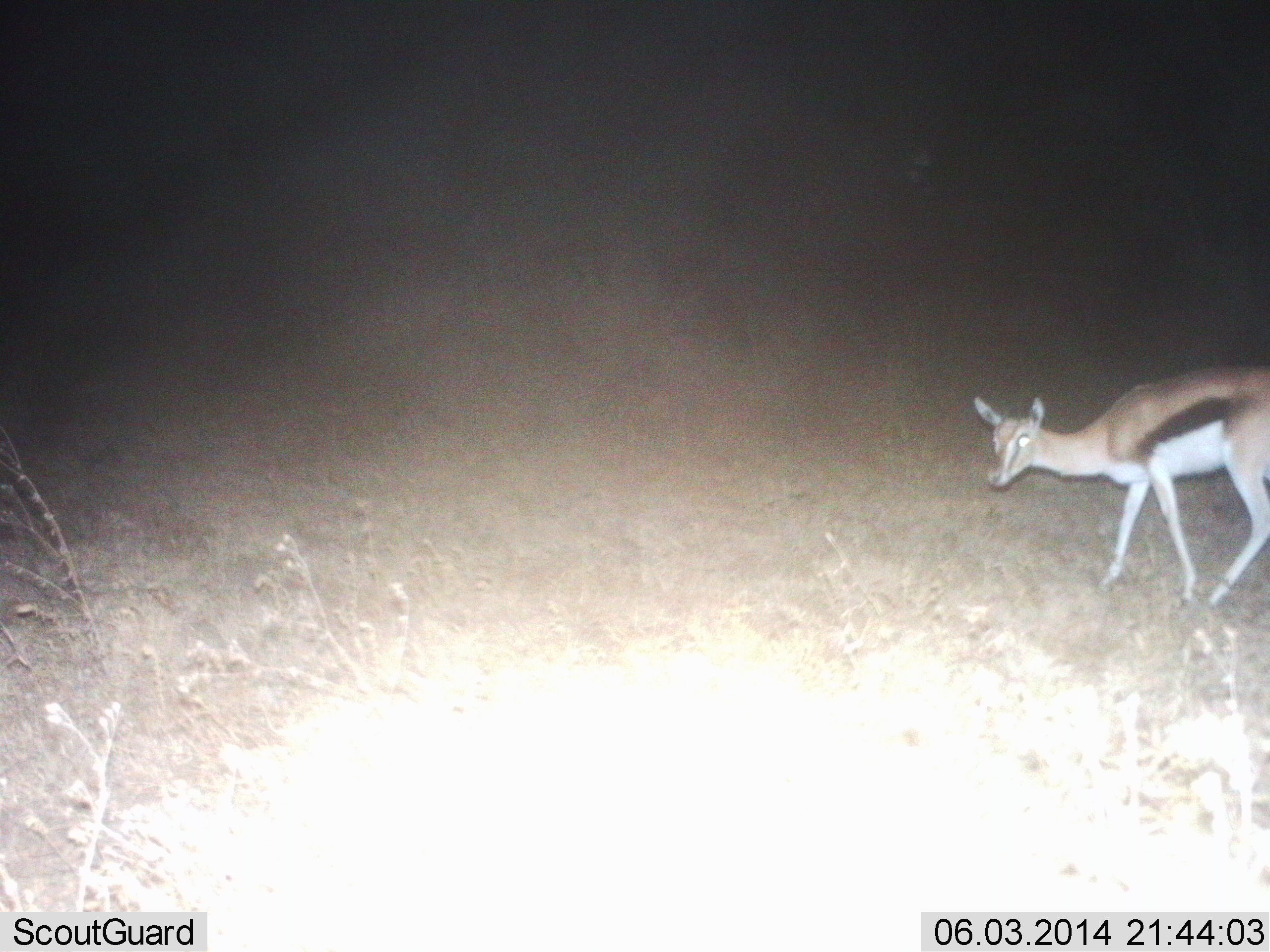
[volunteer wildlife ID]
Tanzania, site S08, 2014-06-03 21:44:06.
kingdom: Animalia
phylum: Chordata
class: Mammalia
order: Artiodactyla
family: Bovidae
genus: Eudorcas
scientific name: Eudorcas thomsonii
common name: thomson's gazelle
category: gazellethomsons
Gazellethomsons (thomson's gazelle) (Eudorcas thomsonii), count 1. Behavior (volunteer vote fractions): standing 50%, resting 0%, moving 50%, interacting 0%. Young present (vote fraction): 0%. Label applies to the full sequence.